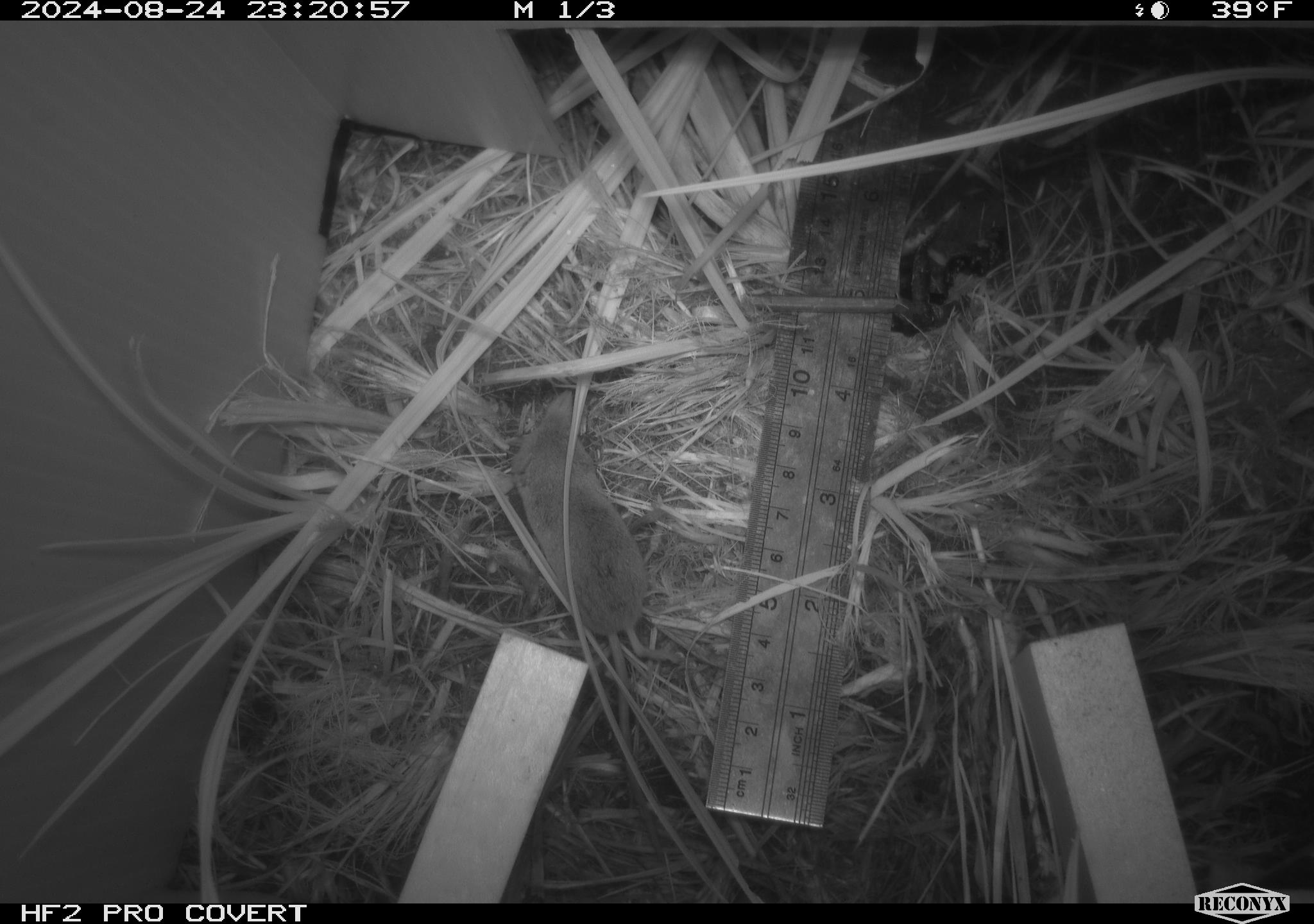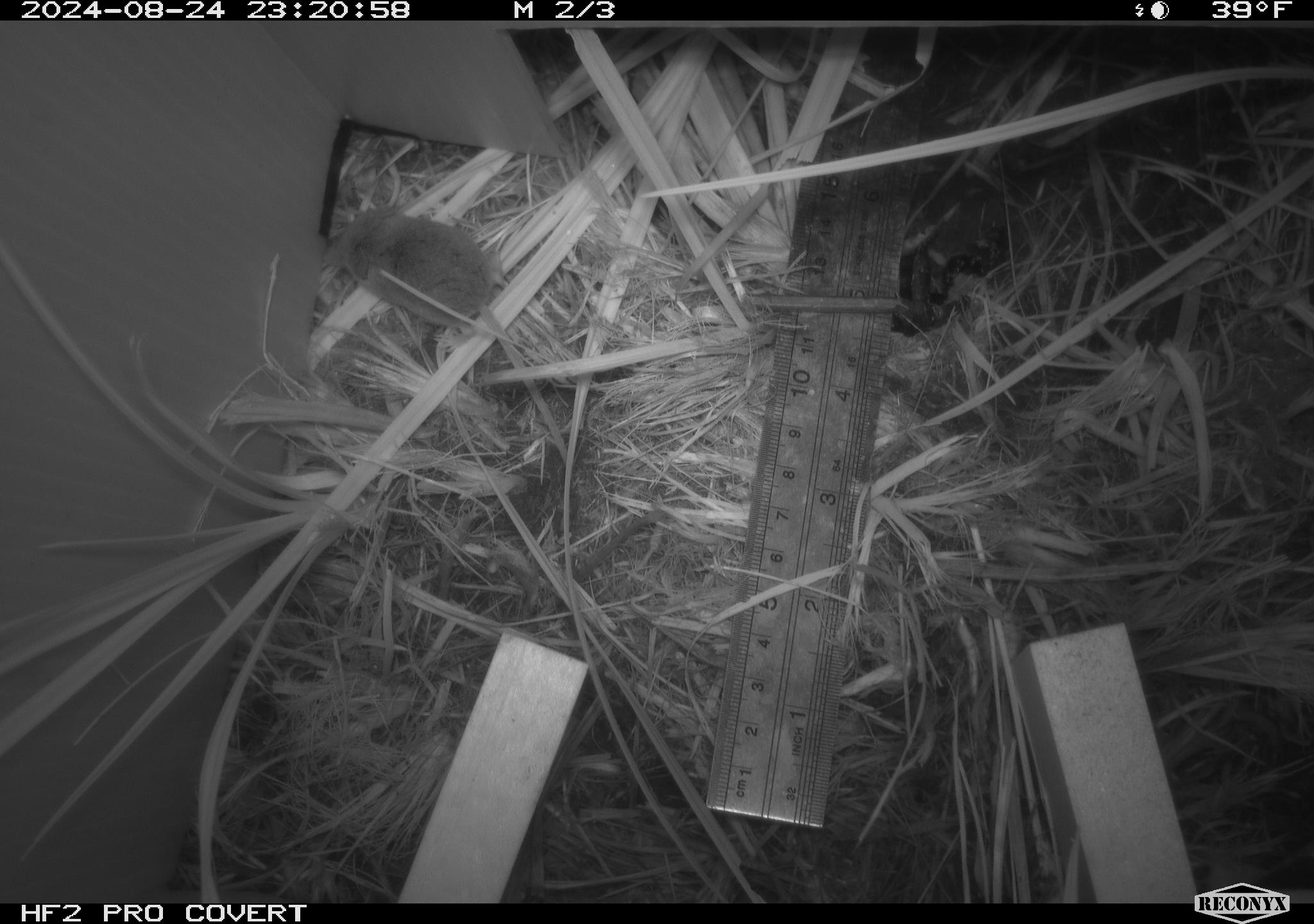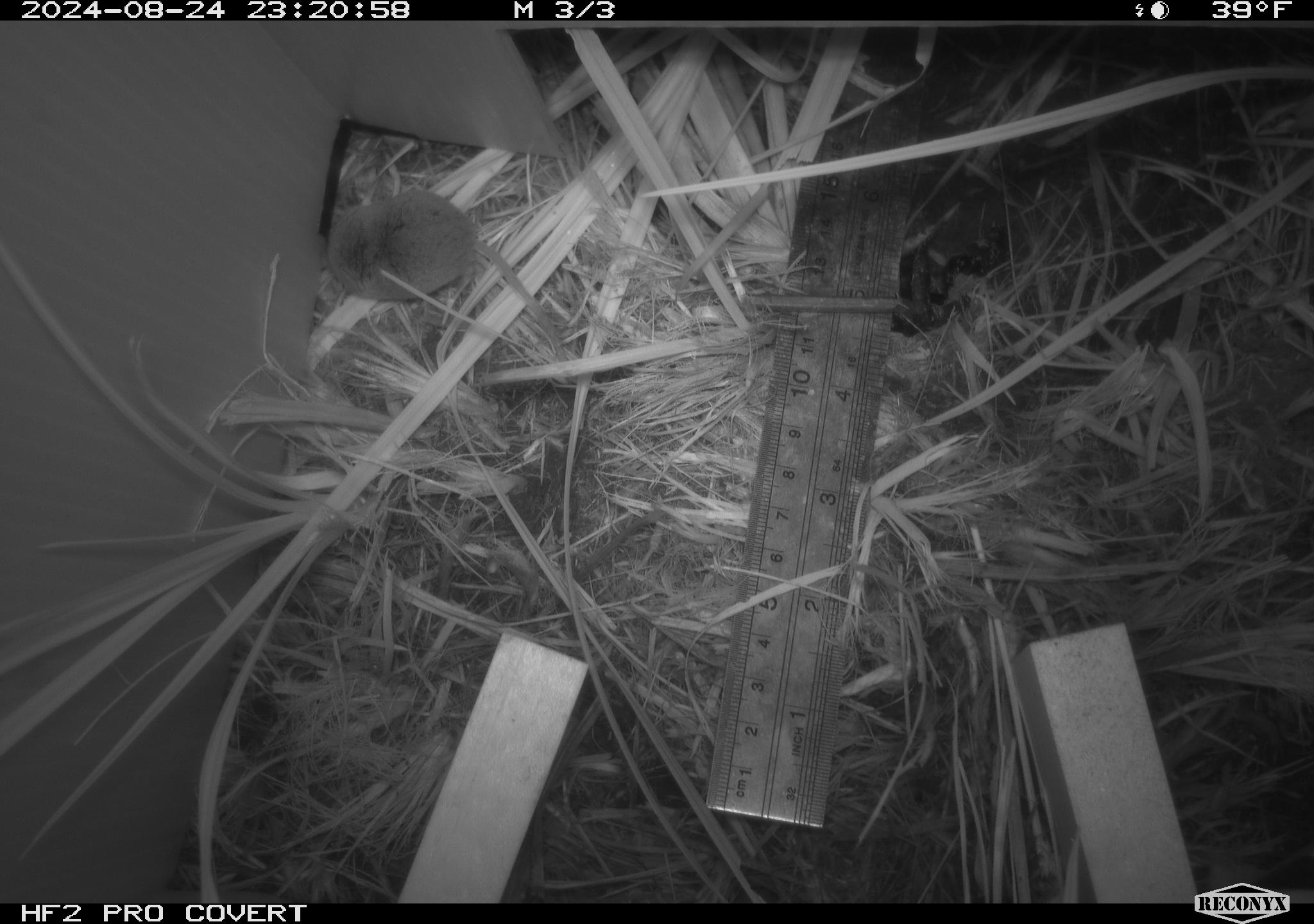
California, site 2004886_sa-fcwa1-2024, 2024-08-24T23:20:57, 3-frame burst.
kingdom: Animalia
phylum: Chordata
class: Mammalia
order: Eulipotyphla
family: Soricidae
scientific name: Soricidae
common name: shrews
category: soricidae family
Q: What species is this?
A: Soricidae family (shrews) (Soricidae).